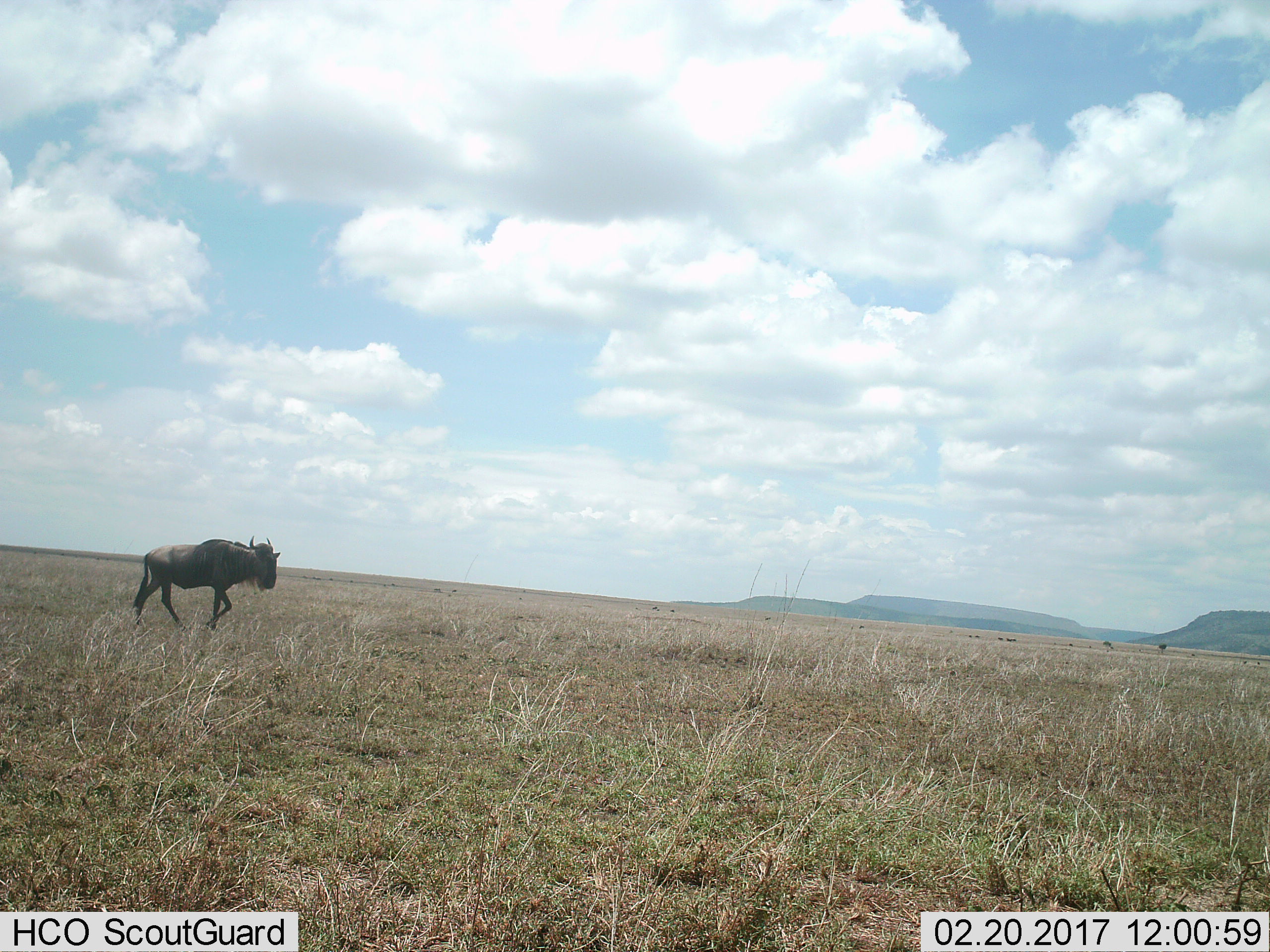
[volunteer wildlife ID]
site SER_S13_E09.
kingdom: Animalia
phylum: Chordata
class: Mammalia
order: Artiodactyla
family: Bovidae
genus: Connochaetes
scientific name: Connochaetes taurinus taurinus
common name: blue wildebeest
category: wildebeestblue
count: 1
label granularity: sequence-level